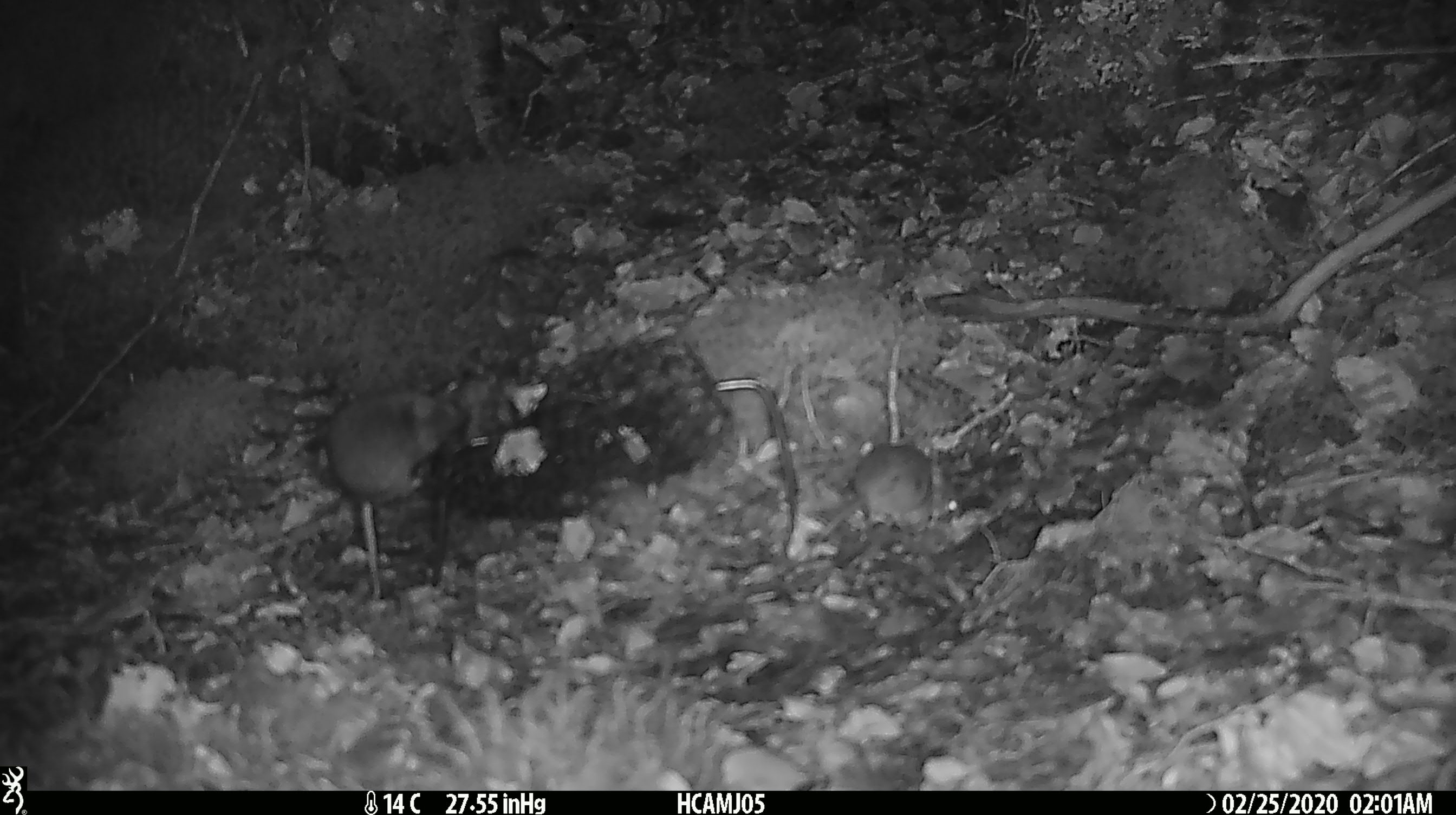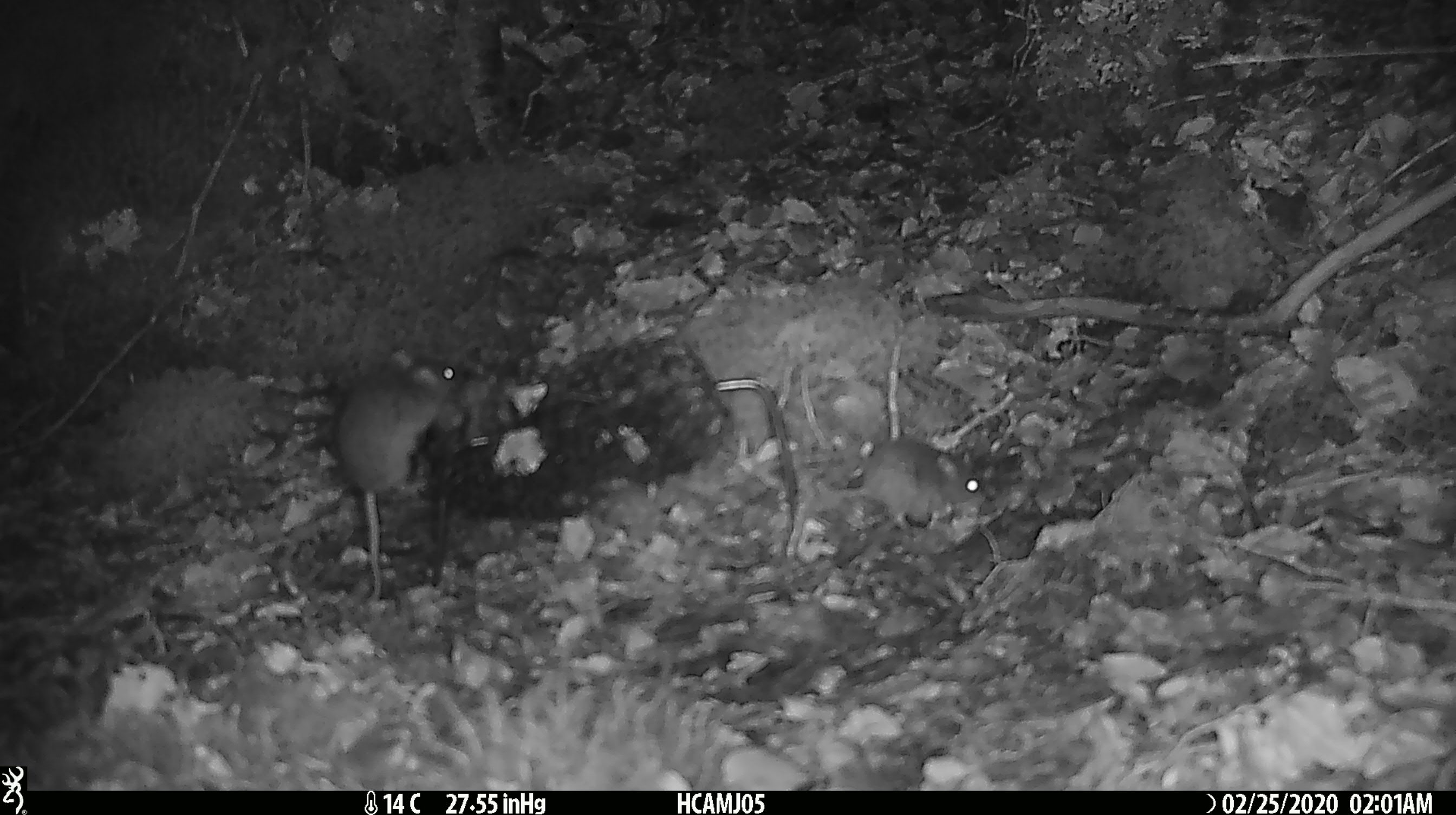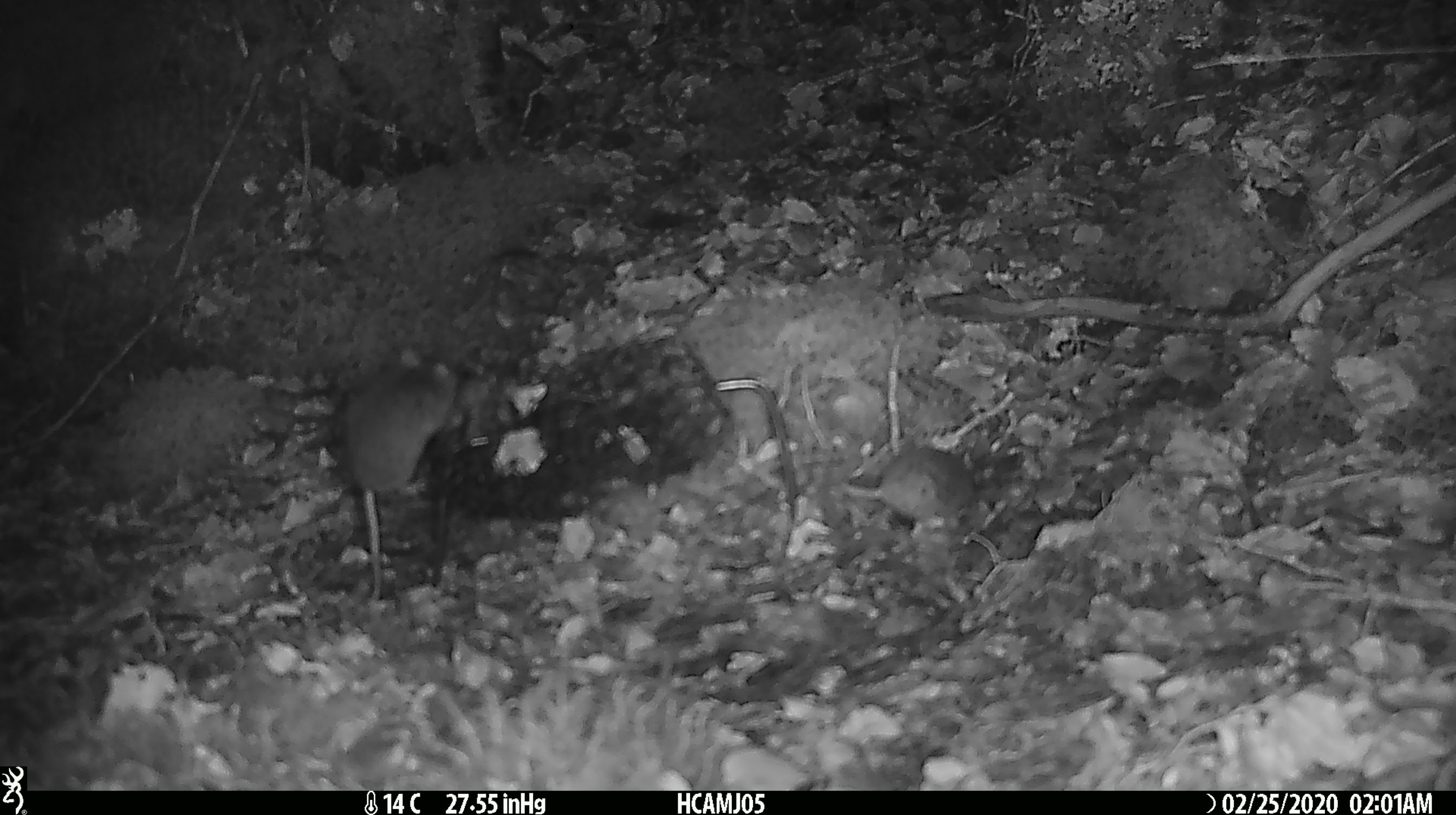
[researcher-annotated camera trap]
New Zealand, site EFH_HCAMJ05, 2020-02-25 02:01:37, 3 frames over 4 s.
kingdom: Animalia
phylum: Chordata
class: Mammalia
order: Rodentia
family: Muridae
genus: Mus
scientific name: Mus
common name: mouse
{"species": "mouse (Mus)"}